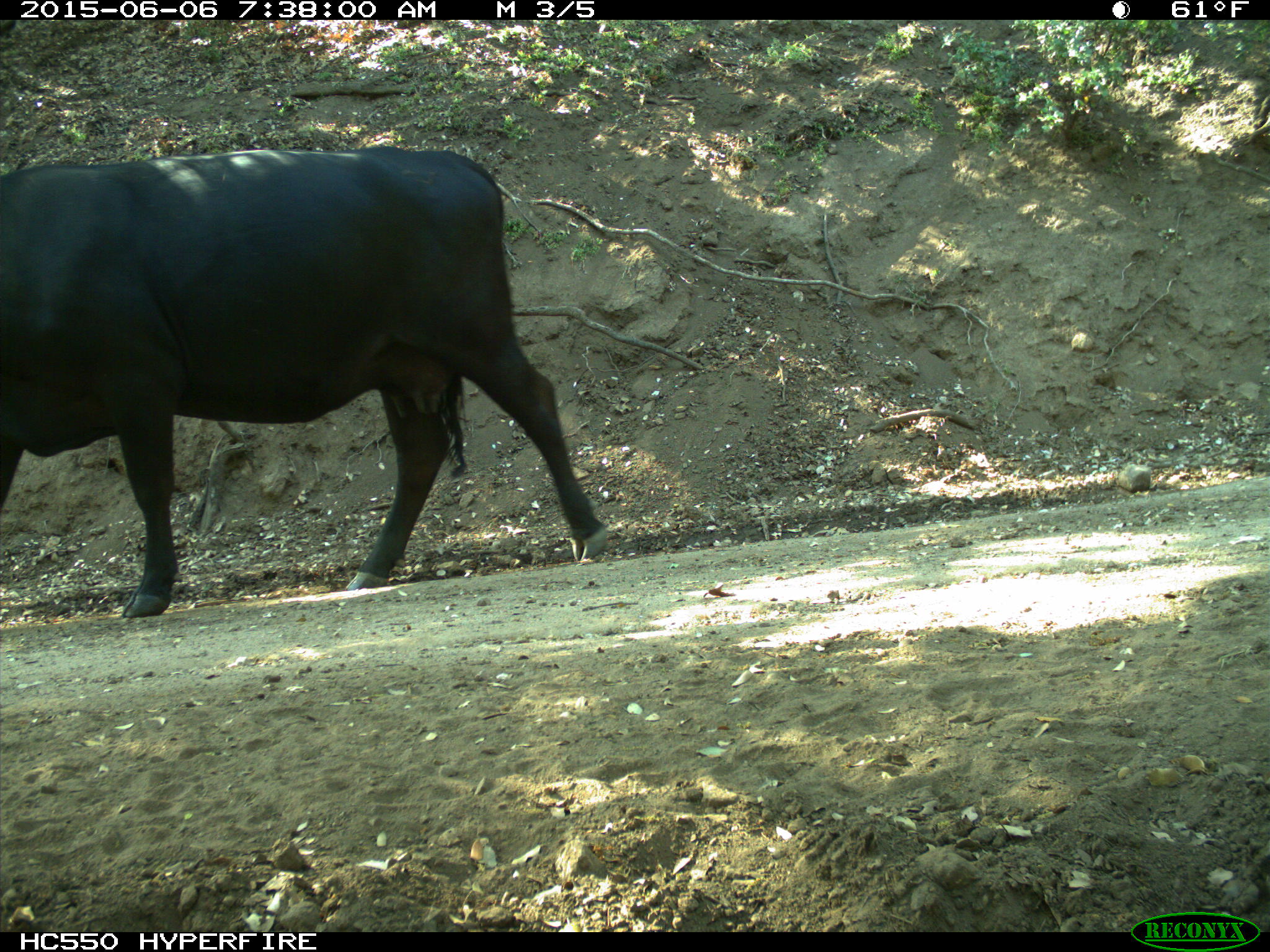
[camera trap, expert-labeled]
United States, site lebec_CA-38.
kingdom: Animalia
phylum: Chordata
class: Mammalia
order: Artiodactyla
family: Bovidae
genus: Bos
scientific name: Bos taurus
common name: domestic cow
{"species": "Bos taurus (domestic cow)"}